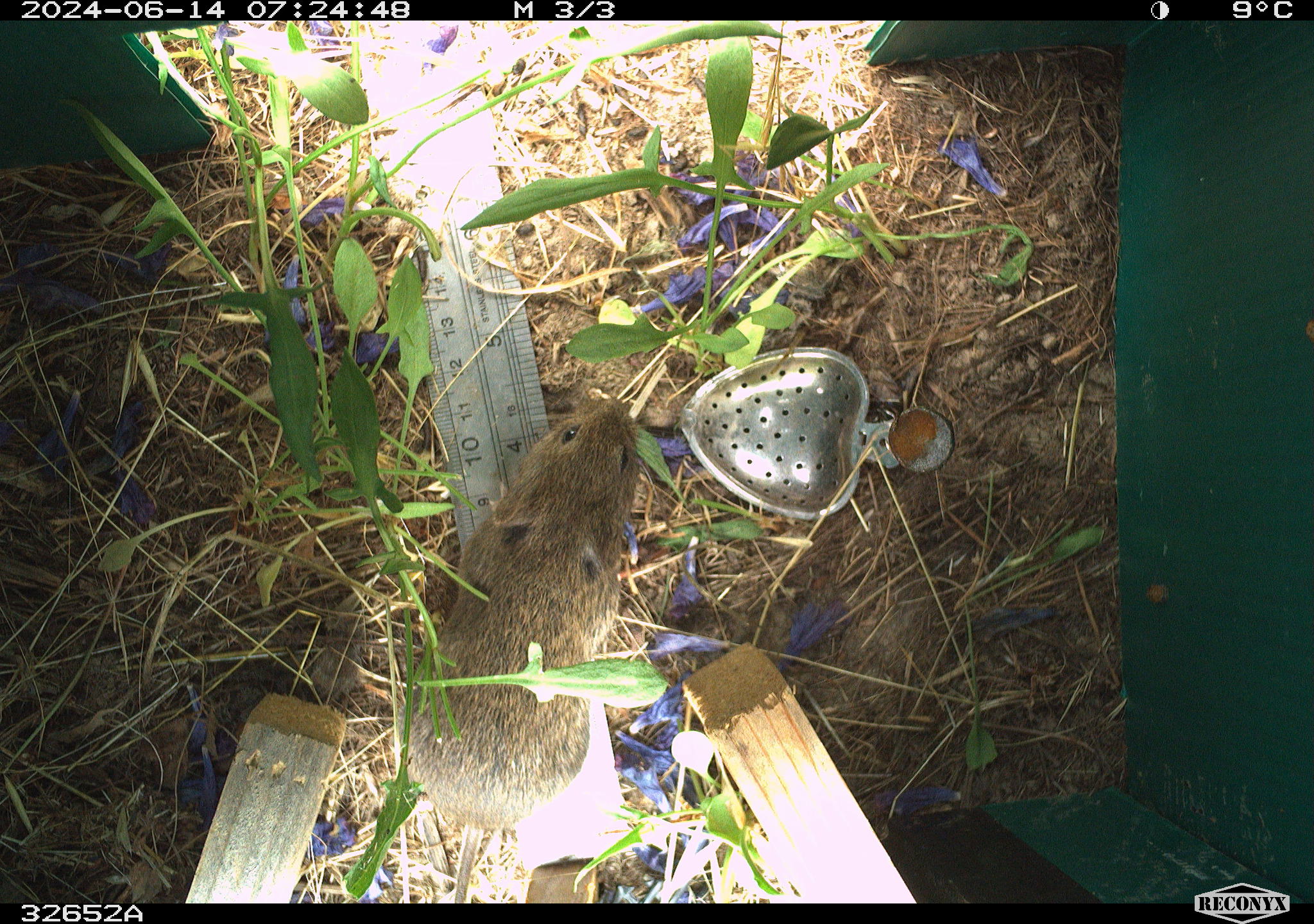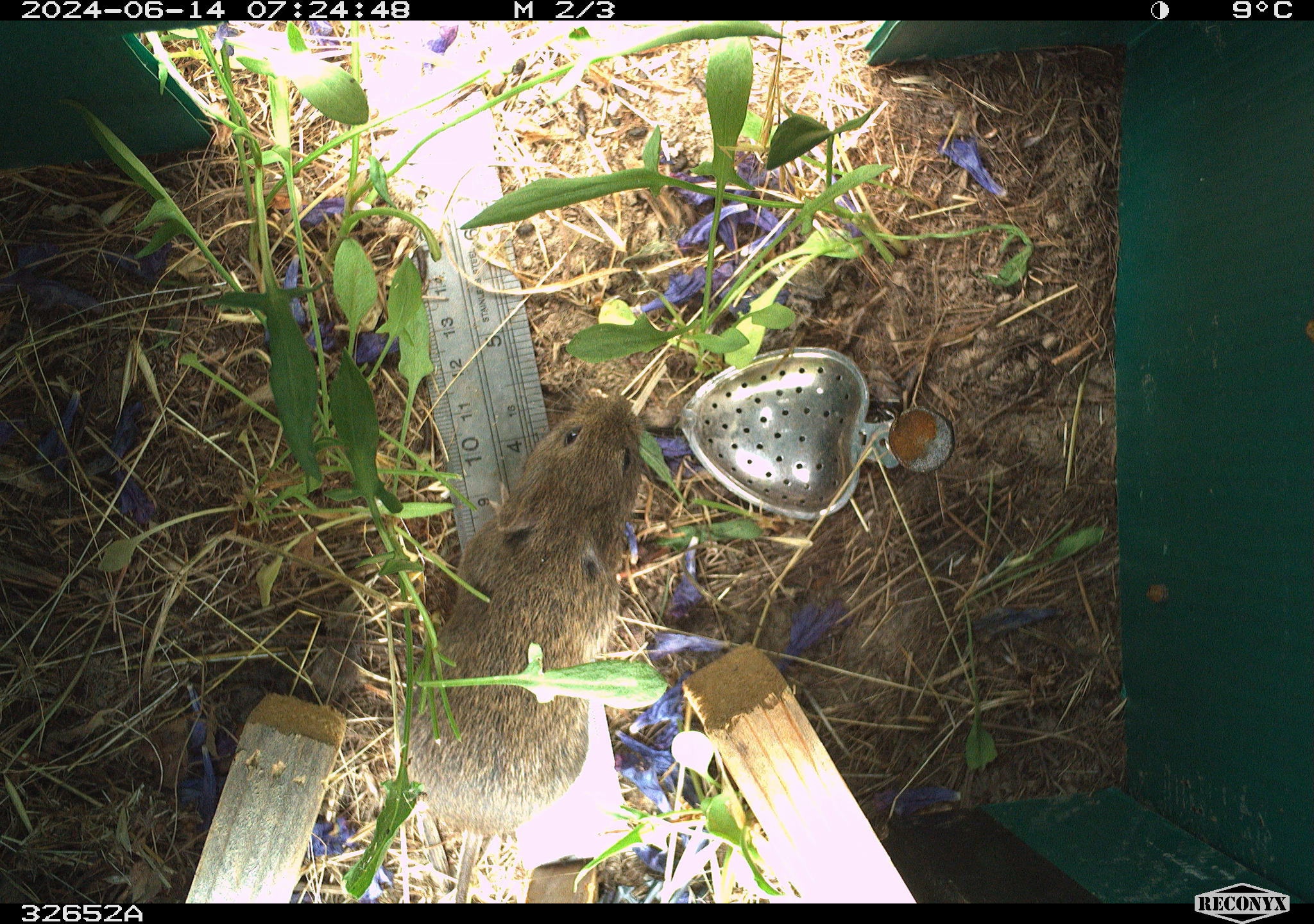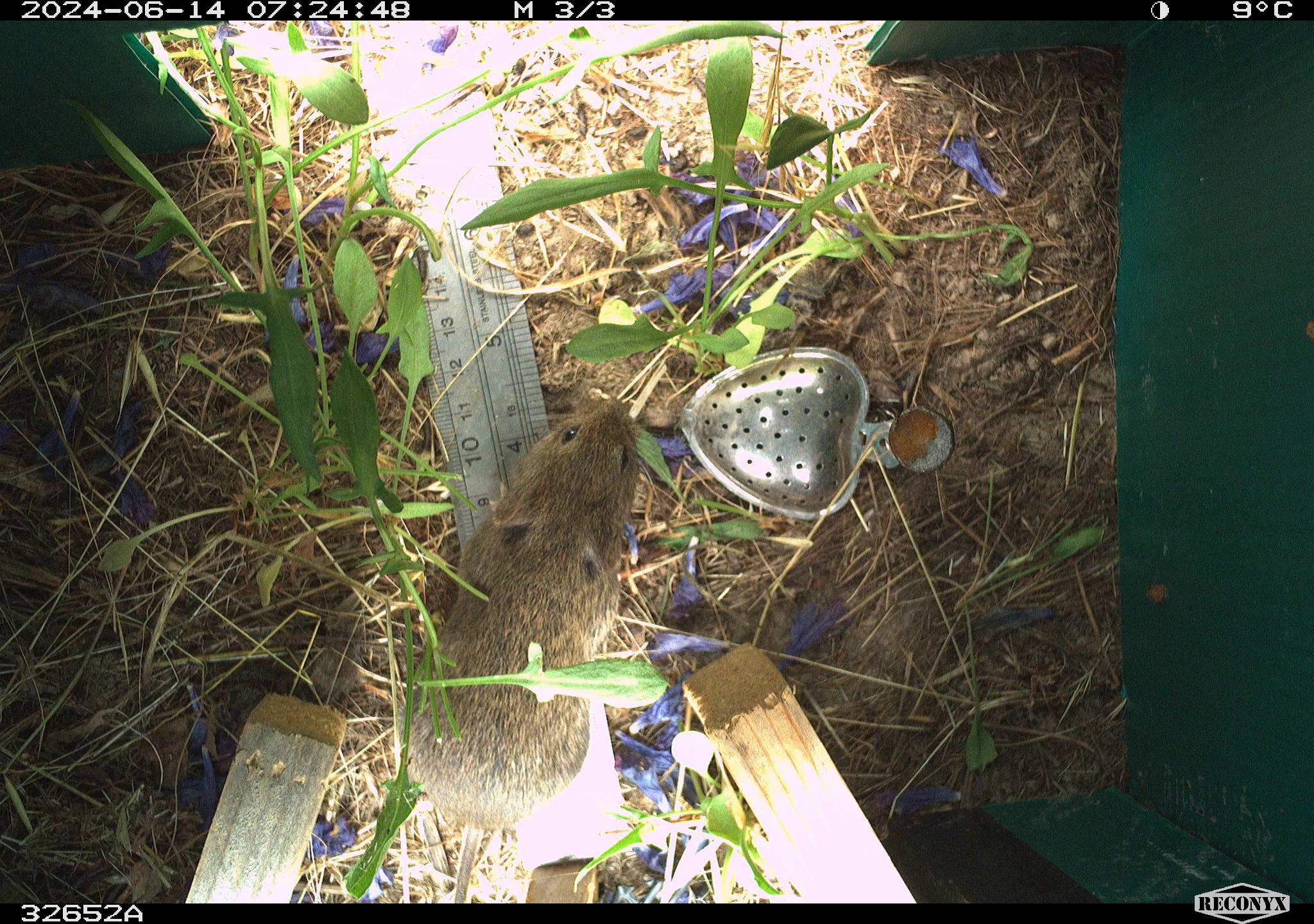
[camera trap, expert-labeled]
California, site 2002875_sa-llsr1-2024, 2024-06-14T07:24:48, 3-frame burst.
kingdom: Animalia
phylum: Chordata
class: Mammalia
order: Rodentia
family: Cricetidae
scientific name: Arvicolinae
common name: voles, lemmings, and muskrats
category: arvicolinae subfamily